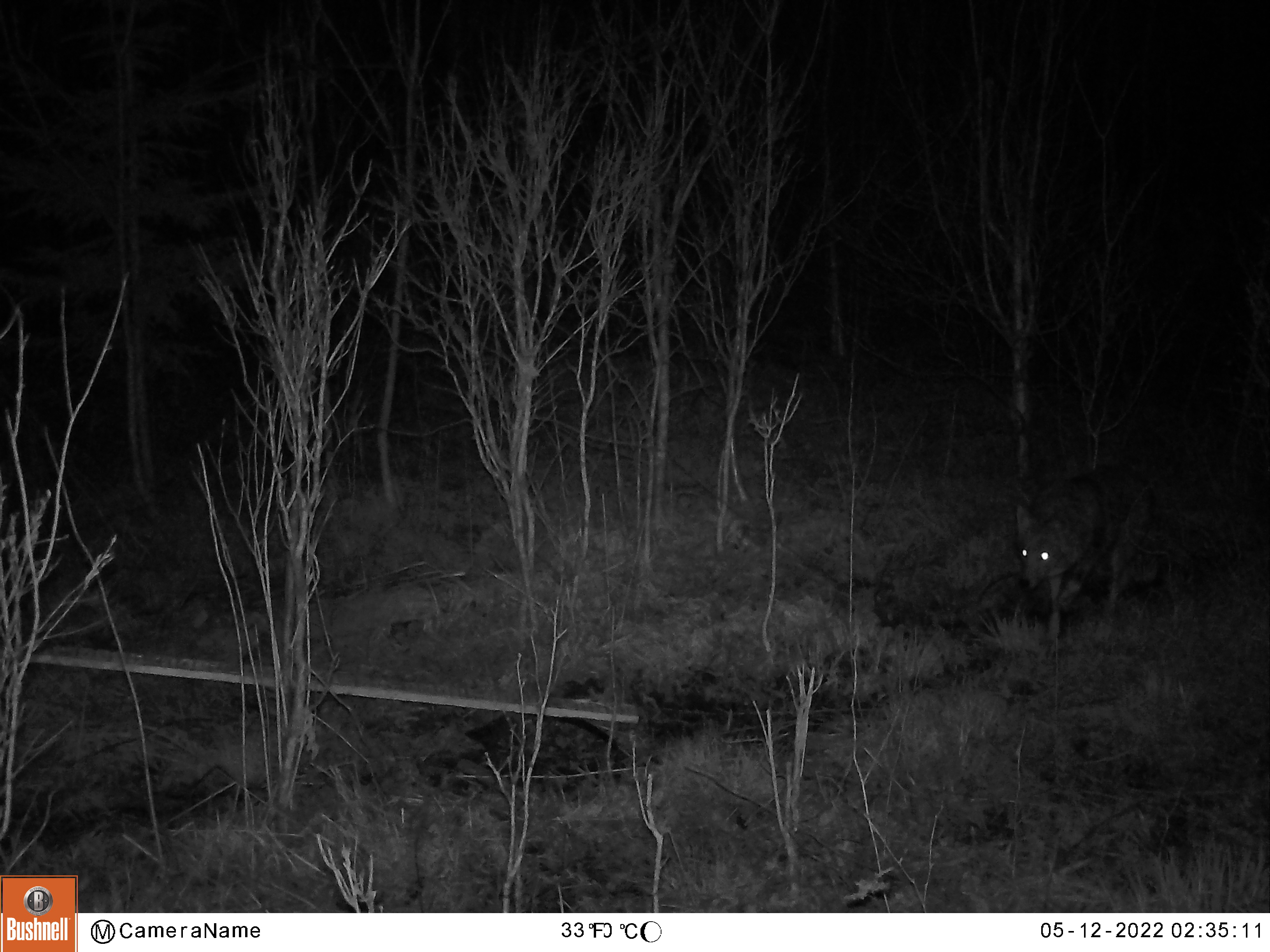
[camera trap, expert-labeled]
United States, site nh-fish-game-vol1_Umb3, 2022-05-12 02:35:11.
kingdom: Animalia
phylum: Chordata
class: Mammalia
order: Carnivora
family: Canidae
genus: Canis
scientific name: Canis latrans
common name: coyote